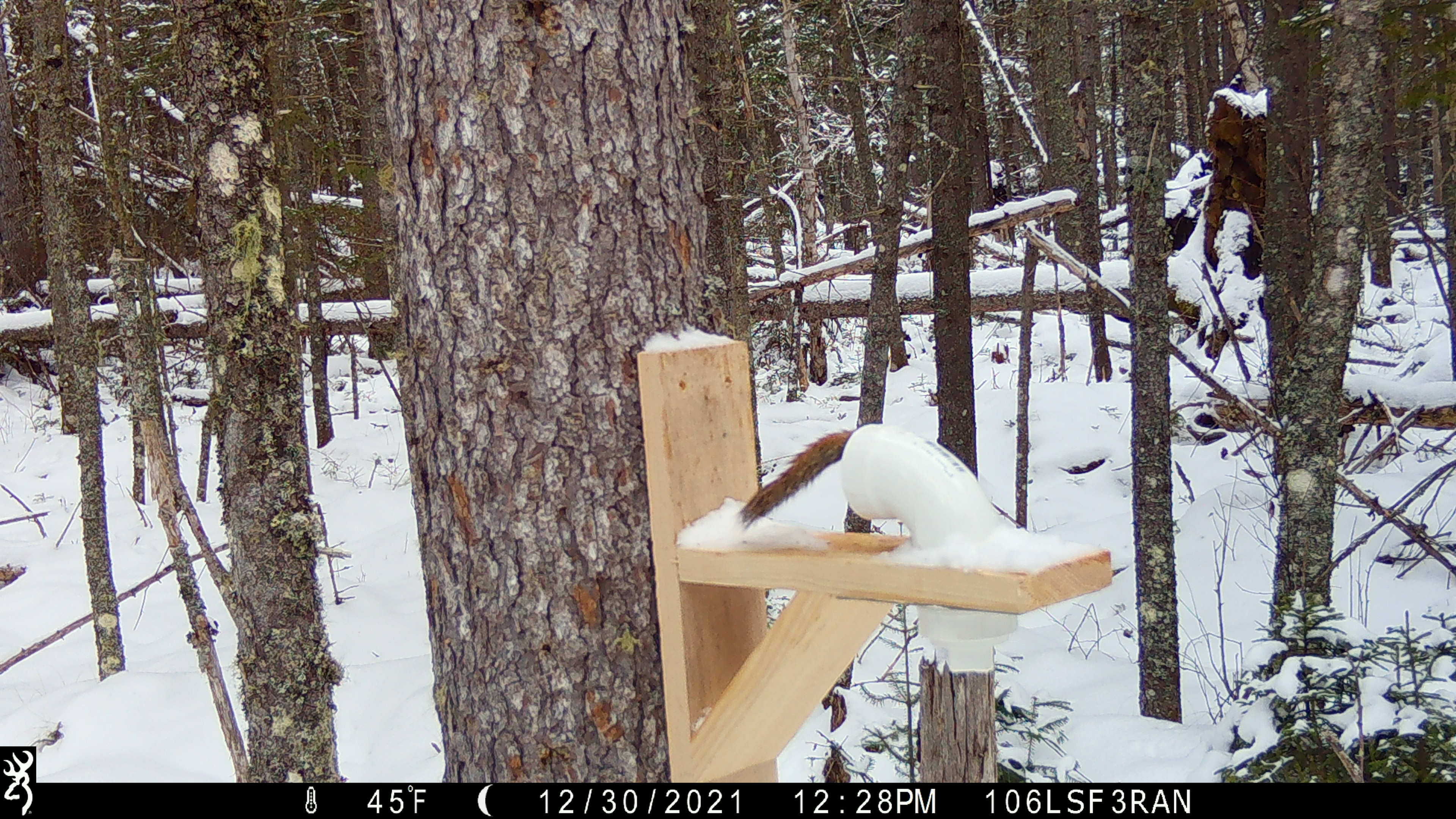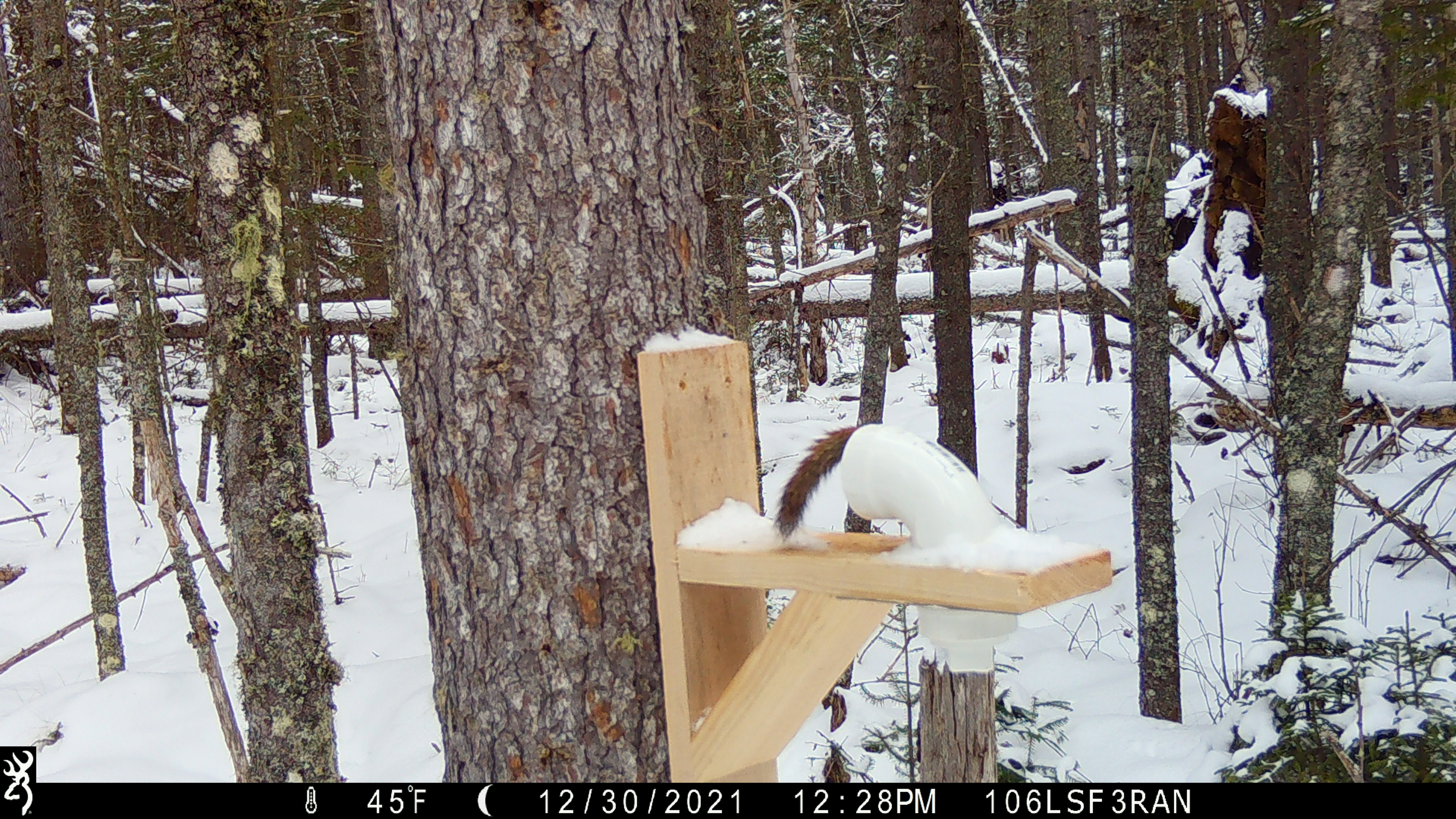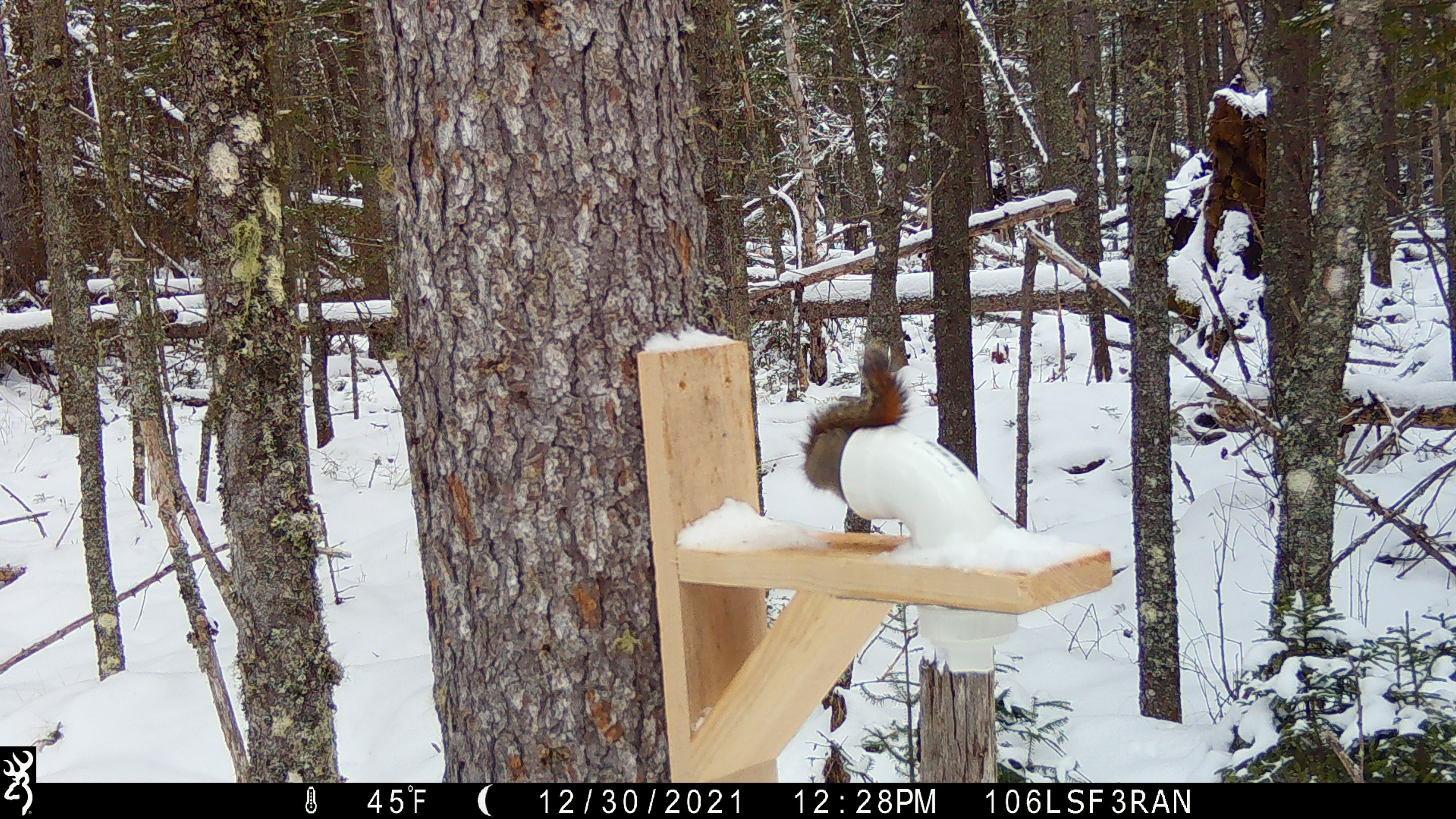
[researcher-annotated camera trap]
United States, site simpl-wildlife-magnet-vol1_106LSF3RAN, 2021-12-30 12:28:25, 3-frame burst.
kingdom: Animalia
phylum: Chordata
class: Mammalia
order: Rodentia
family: Sciuridae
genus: Tamiasciurus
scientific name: Tamiasciurus hudsonicus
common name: red squirrel